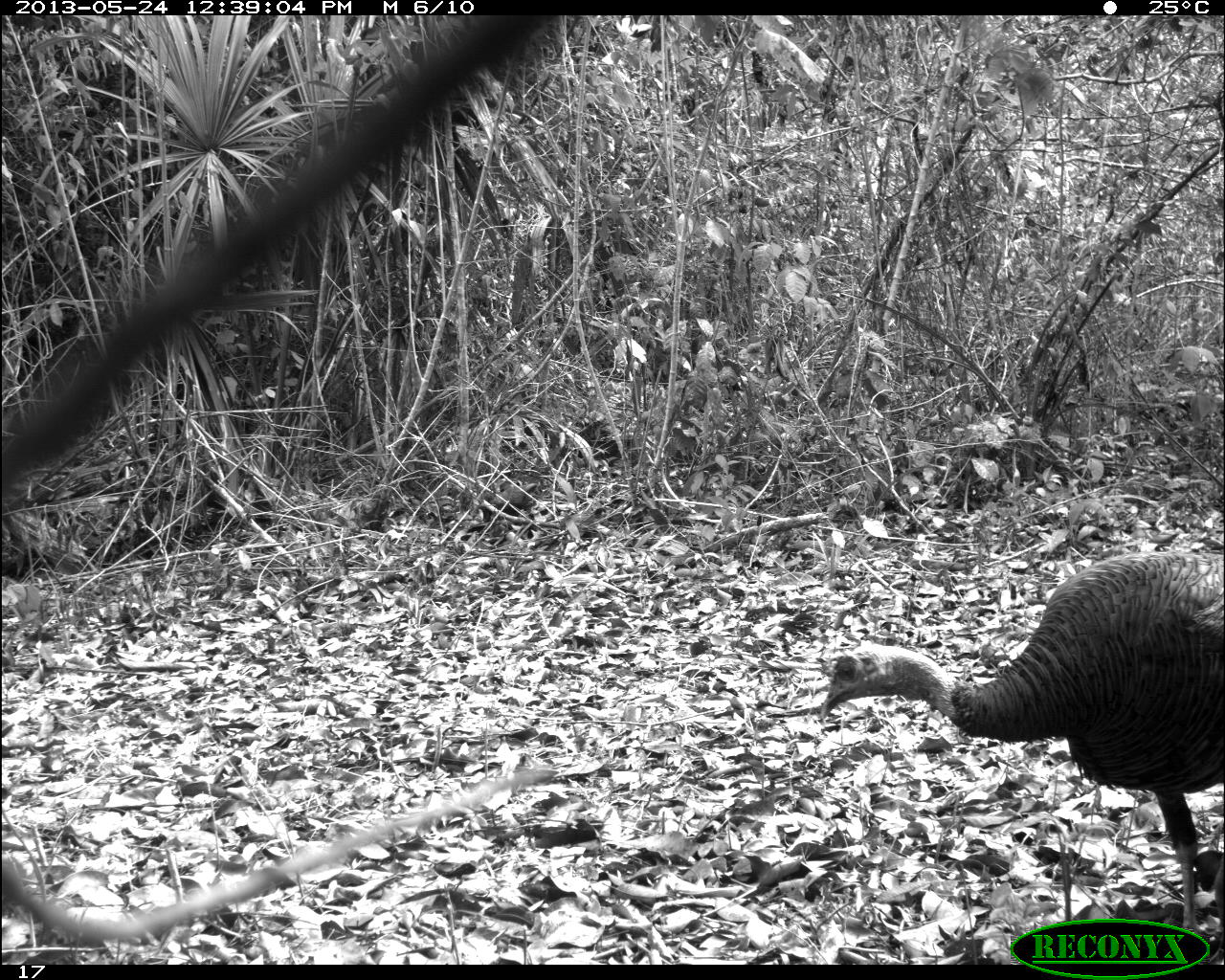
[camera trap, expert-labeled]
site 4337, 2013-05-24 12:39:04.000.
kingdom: Animalia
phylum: Chordata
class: Aves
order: Galliformes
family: Phasianidae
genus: Meleagris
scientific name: Meleagris ocellata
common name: ocellated turkey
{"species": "Meleagris ocellata (ocellated turkey)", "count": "1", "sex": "male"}